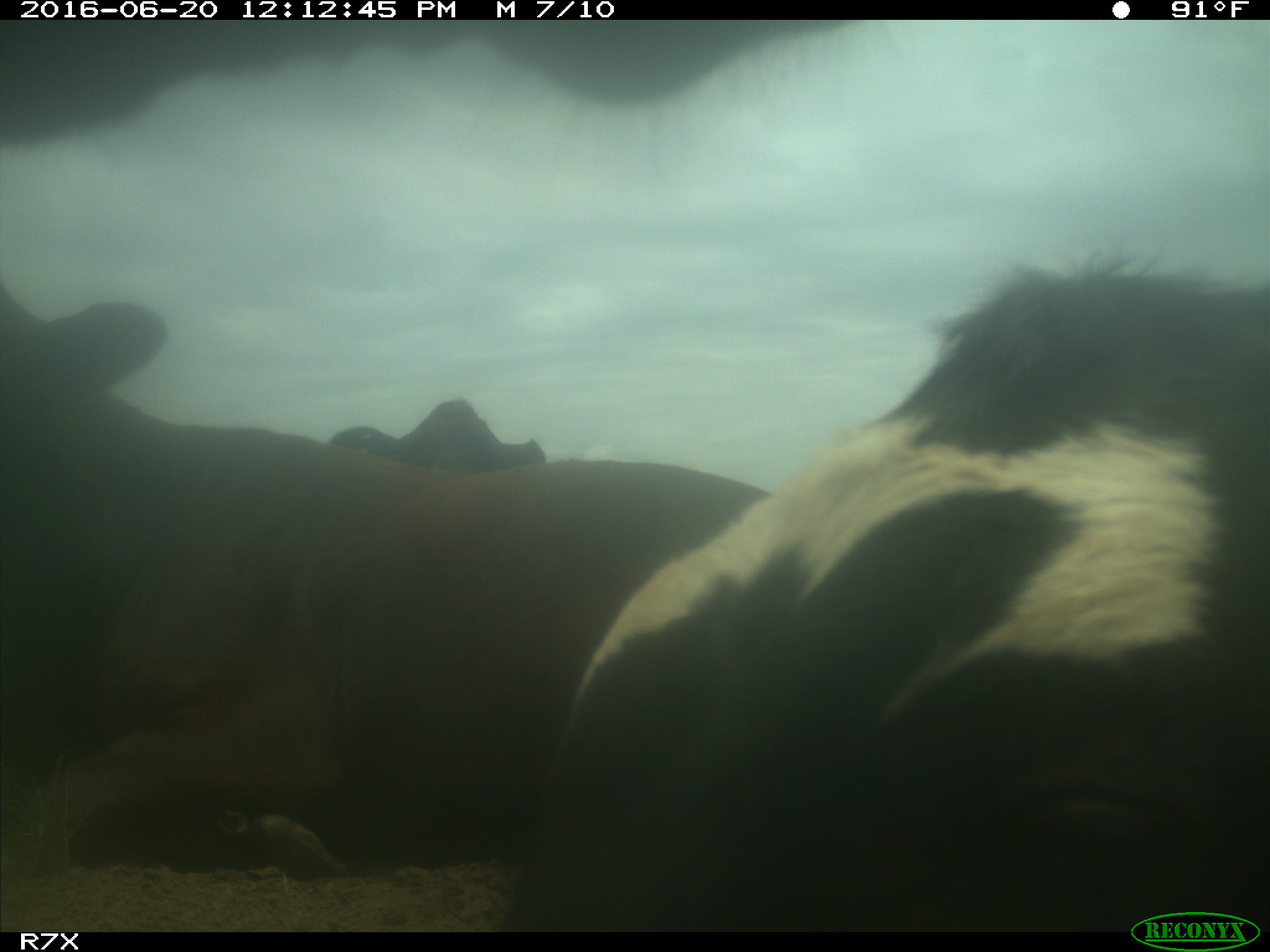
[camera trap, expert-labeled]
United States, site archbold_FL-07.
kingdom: Animalia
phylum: Chordata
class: Mammalia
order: Artiodactyla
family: Bovidae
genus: Bos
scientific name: Bos taurus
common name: domestic cow